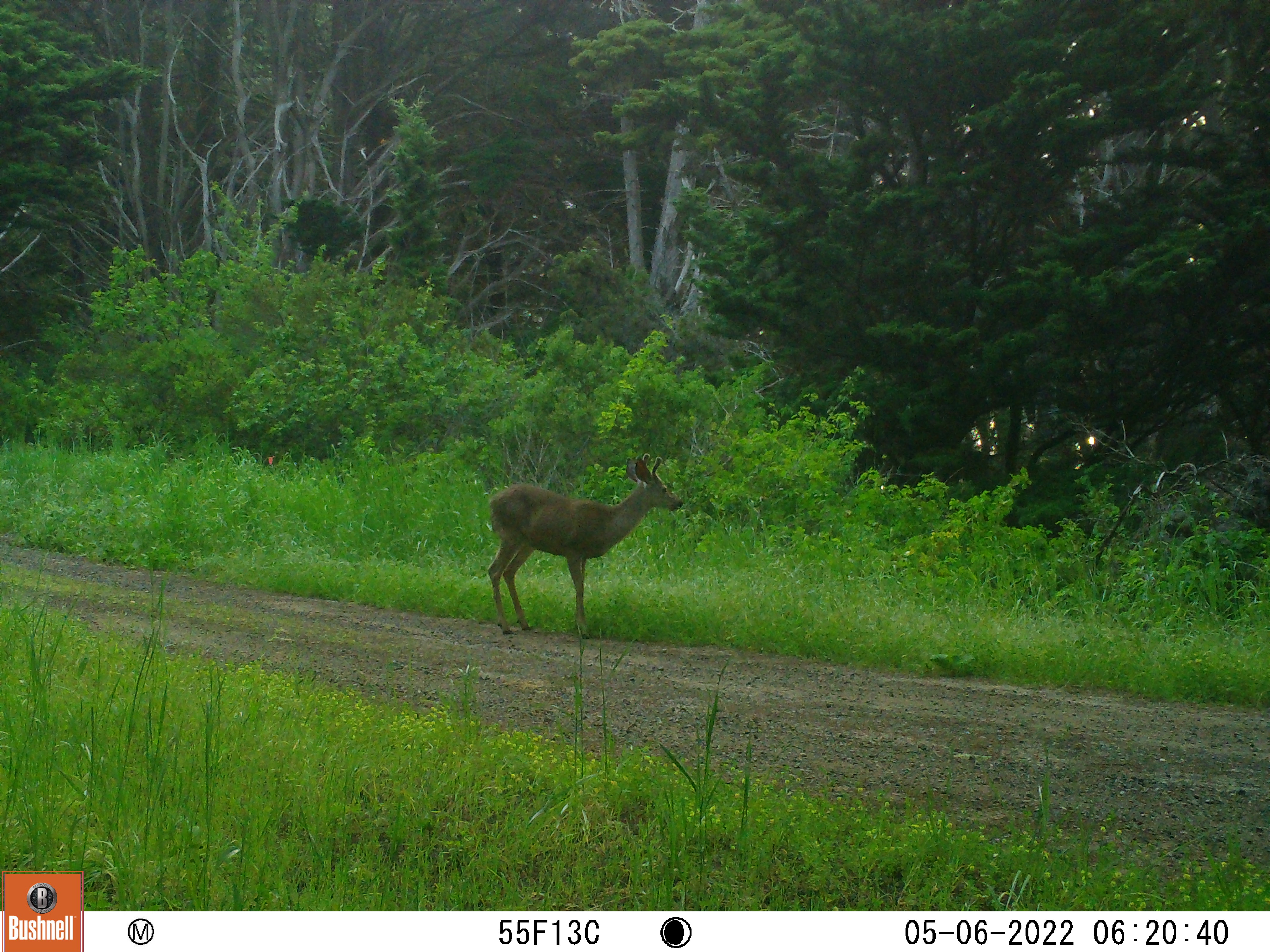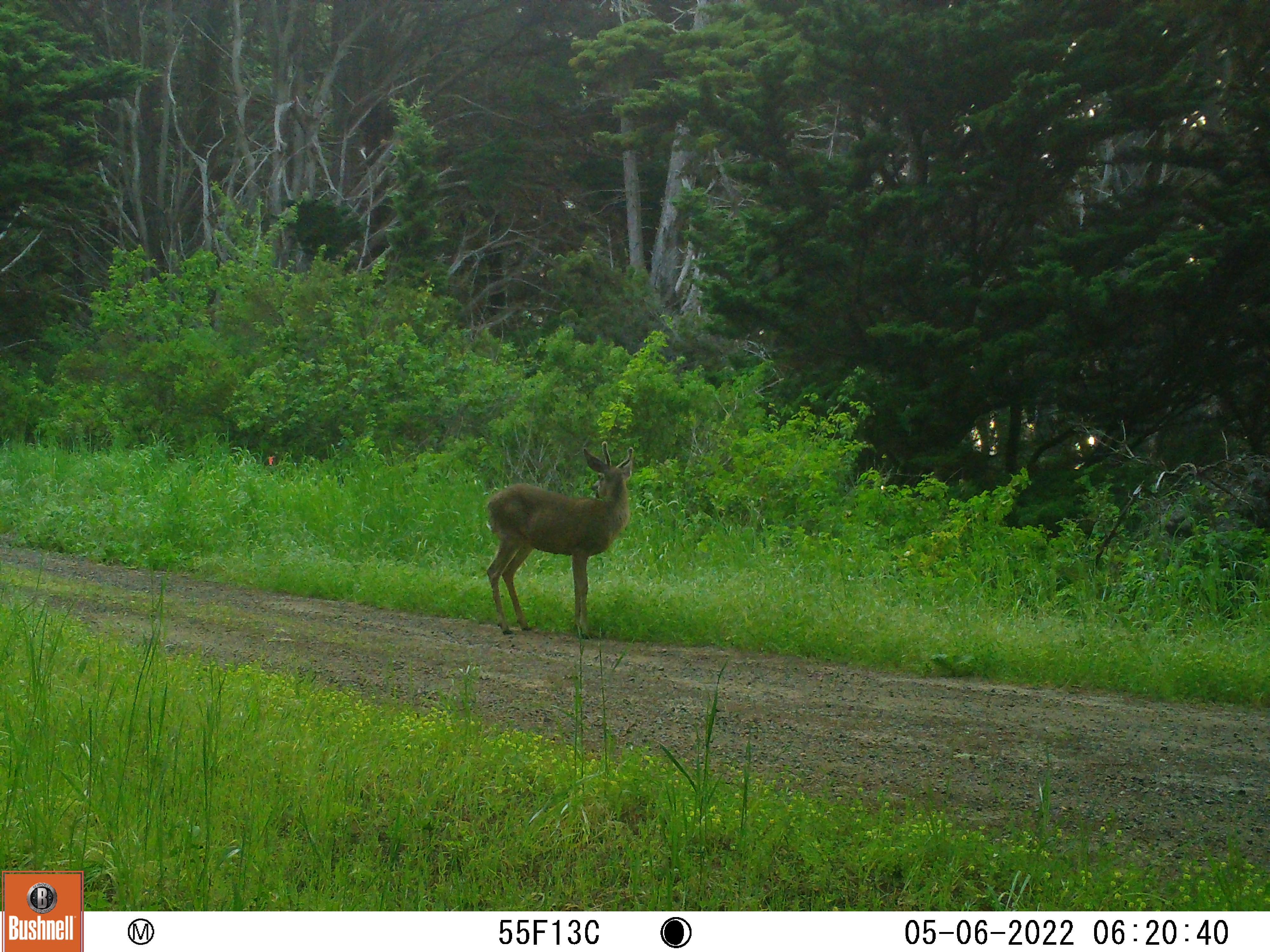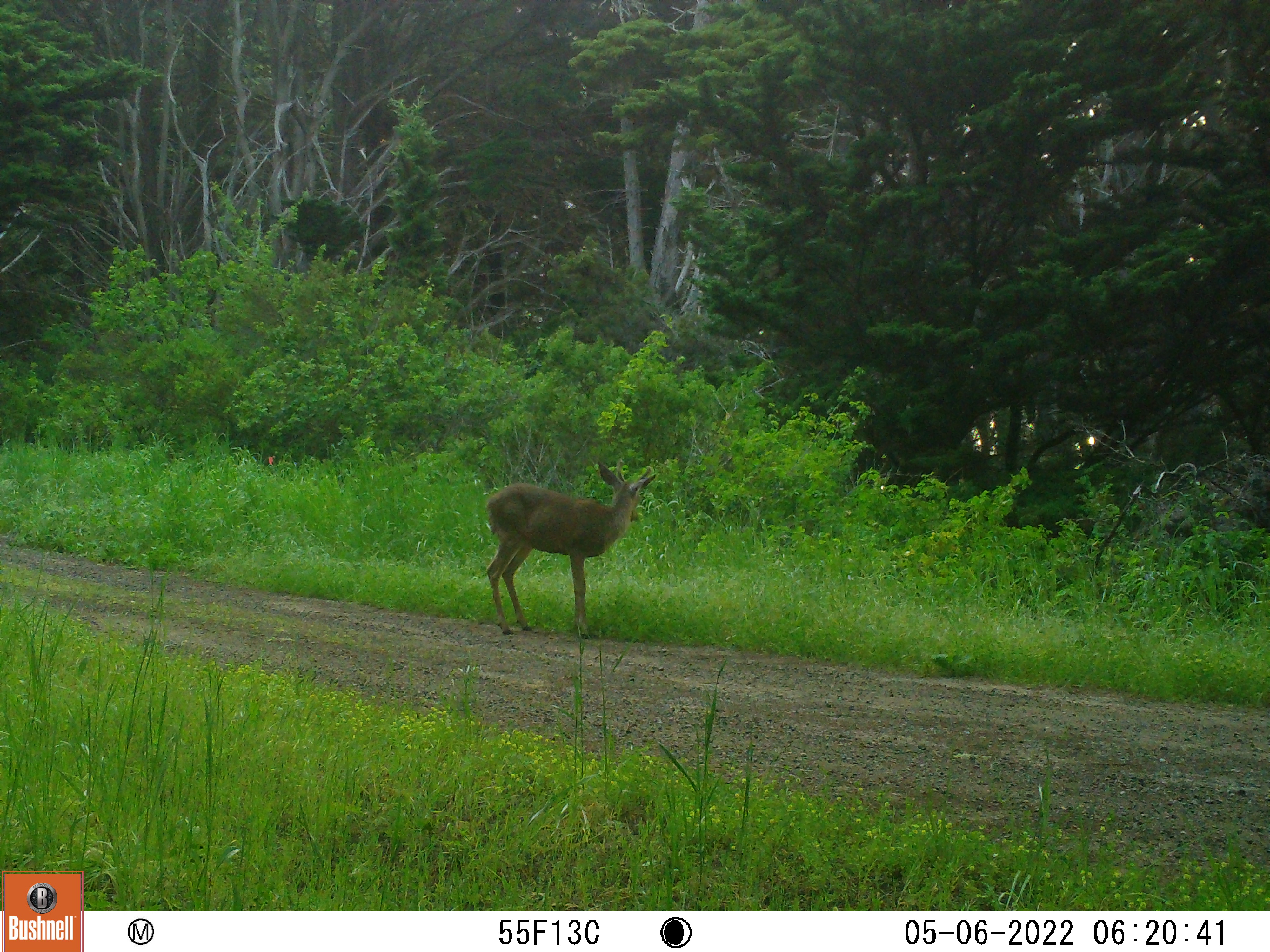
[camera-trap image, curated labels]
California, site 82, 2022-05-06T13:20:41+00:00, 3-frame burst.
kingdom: Animalia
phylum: Chordata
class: Mammalia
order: Artiodactyla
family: Cervidae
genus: Odocoileus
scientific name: Odocoileus hemionus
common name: mule deer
Mule deer (Odocoileus hemionus).